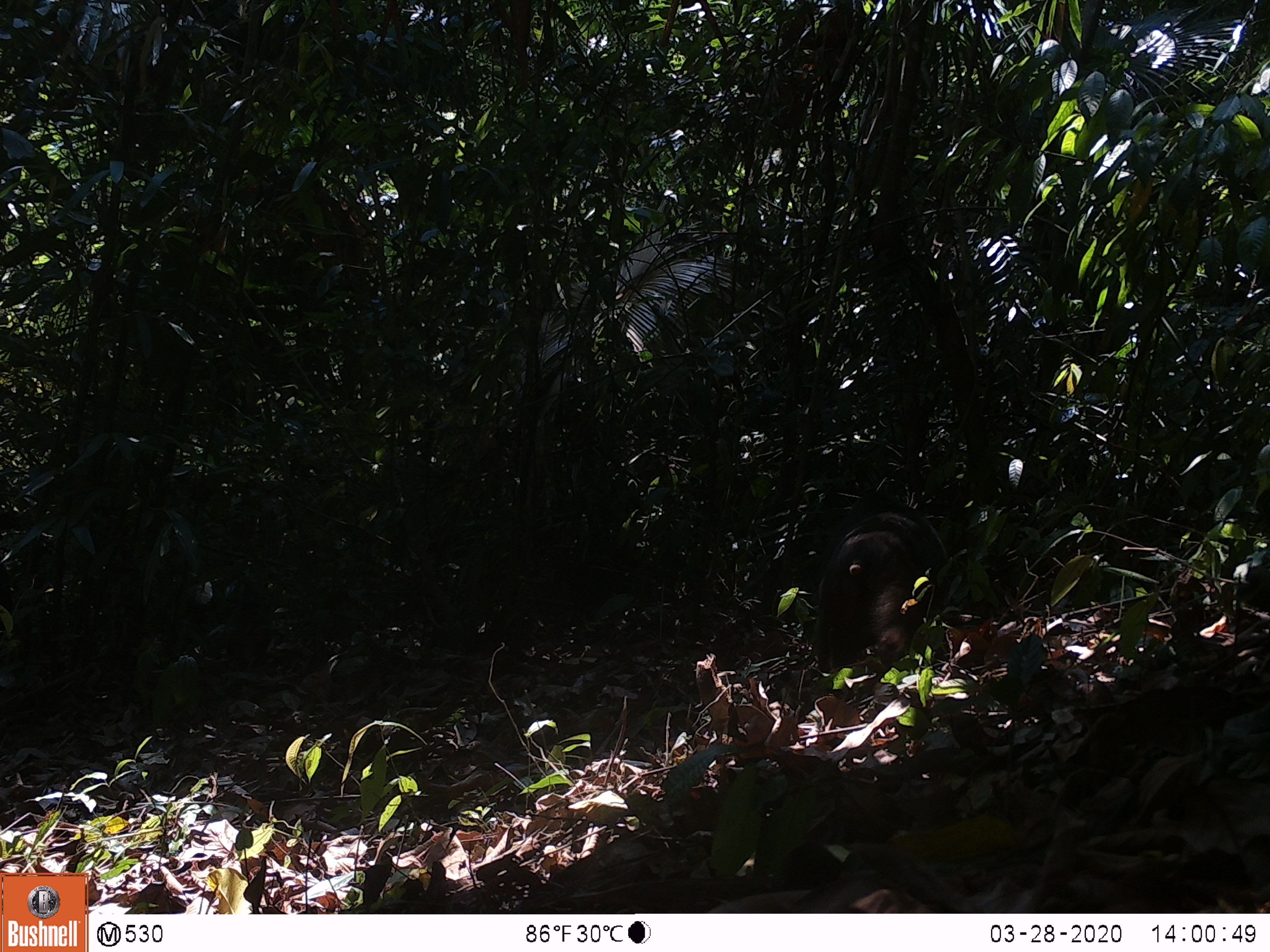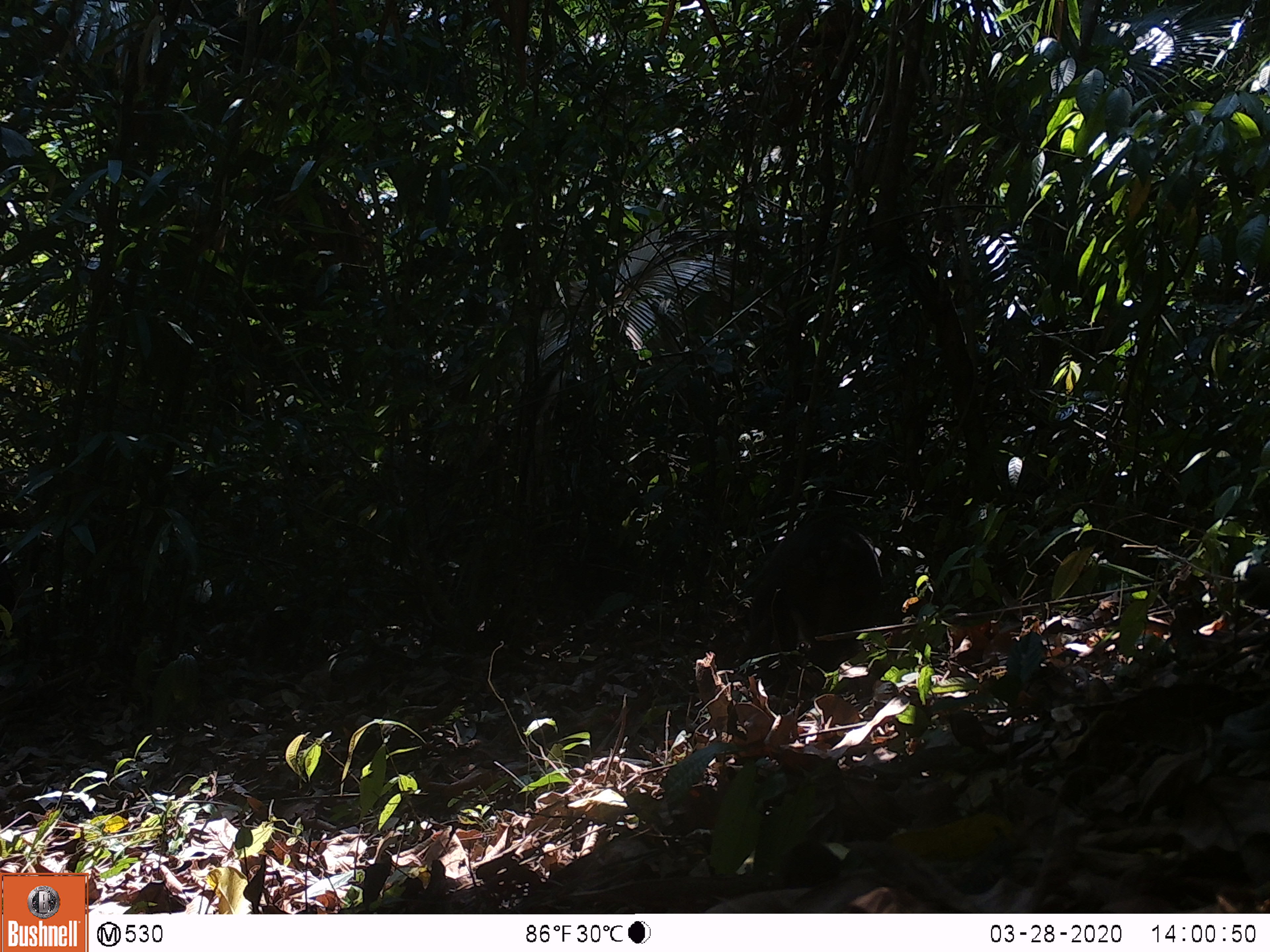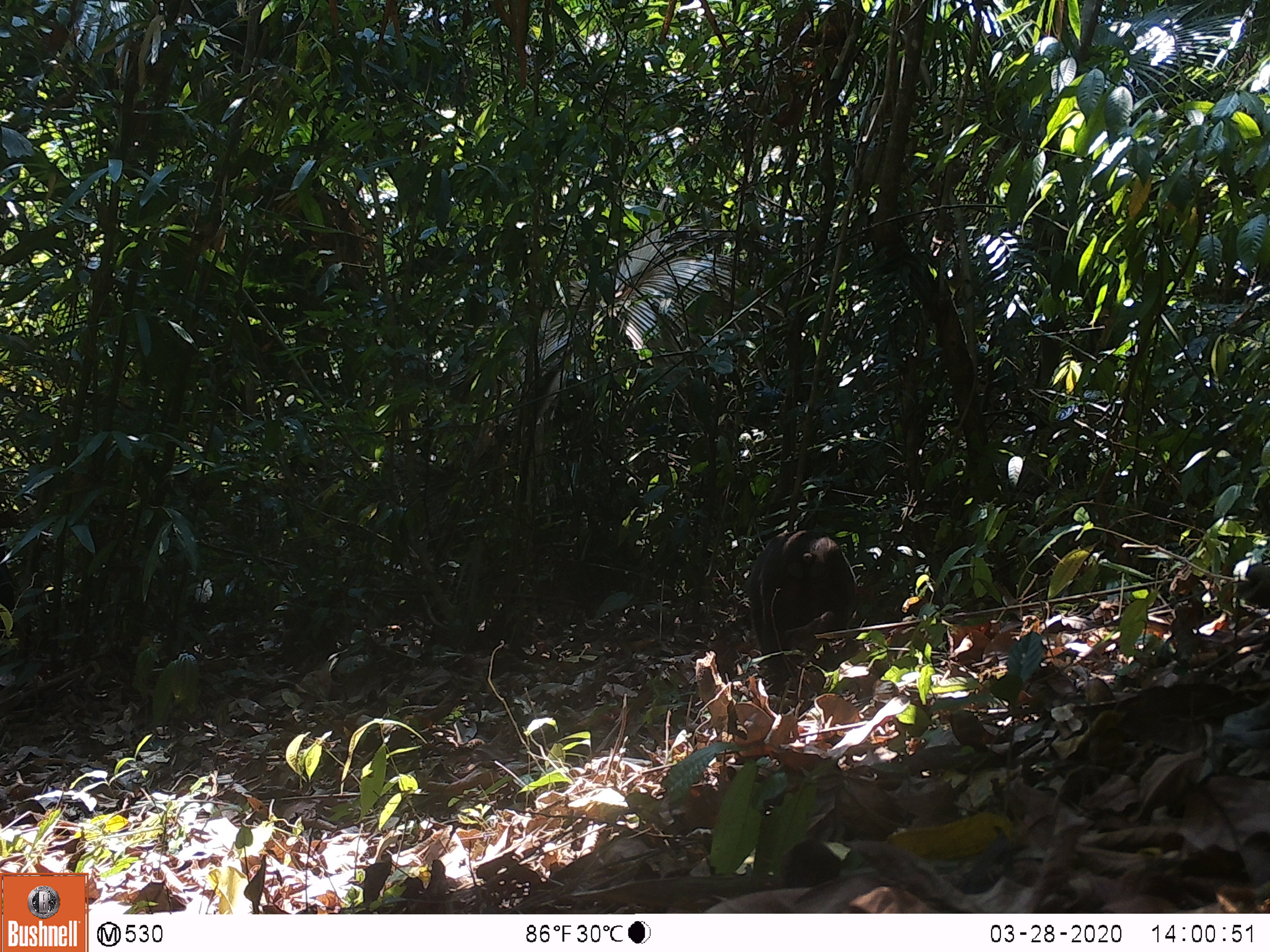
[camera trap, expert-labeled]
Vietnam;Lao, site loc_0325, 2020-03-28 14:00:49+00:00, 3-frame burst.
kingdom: Animalia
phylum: Chordata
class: Mammalia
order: Primates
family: Cercopithecidae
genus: Macaca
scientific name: Macaca arctoides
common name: stump-tailed macaque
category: stump tailed macaque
Stump tailed macaque (stump-tailed macaque) (Macaca arctoides). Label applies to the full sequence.